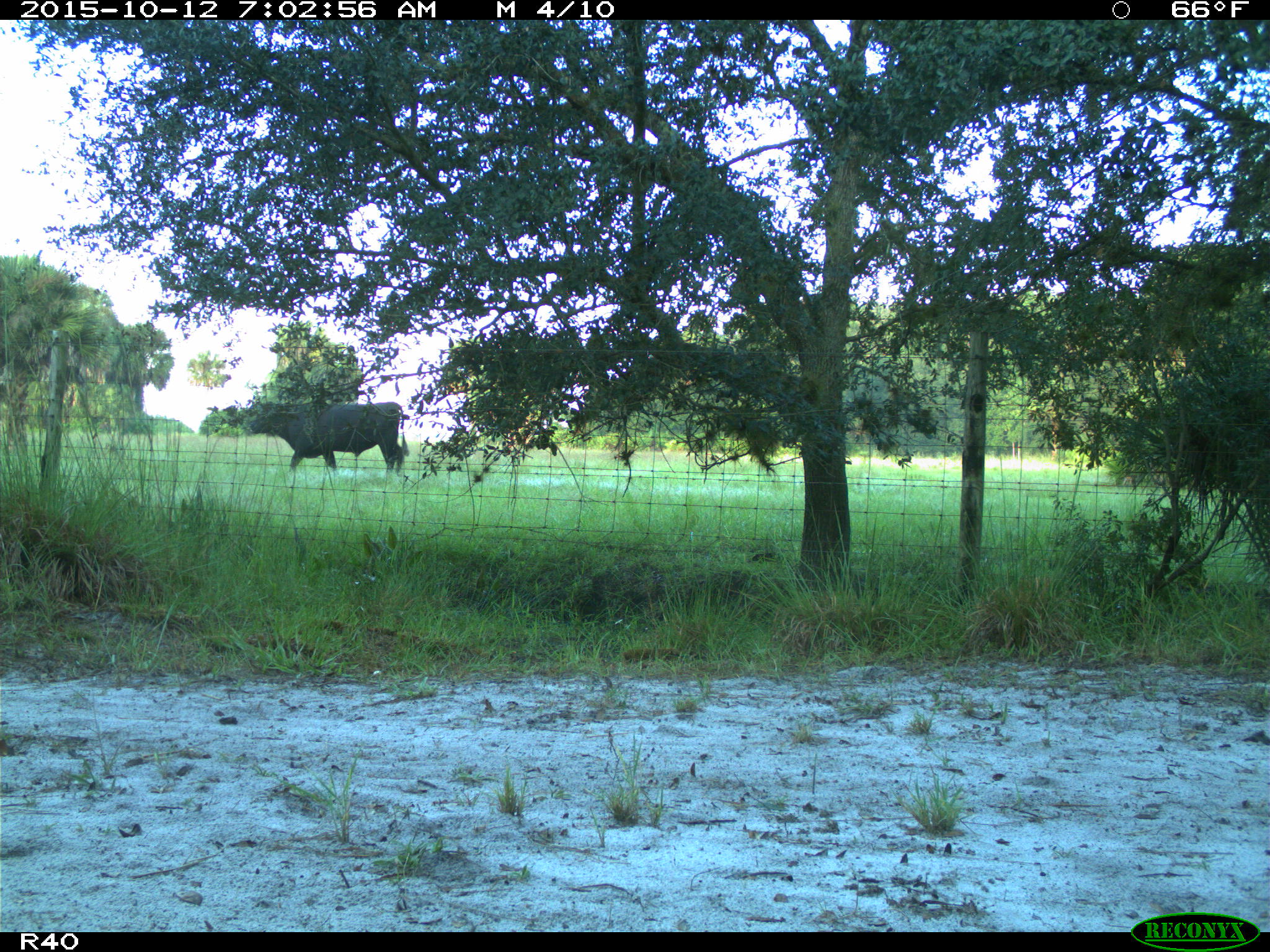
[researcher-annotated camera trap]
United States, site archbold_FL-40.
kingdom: Animalia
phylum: Chordata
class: Mammalia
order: Artiodactyla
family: Bovidae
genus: Bos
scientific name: Bos taurus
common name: domestic cow